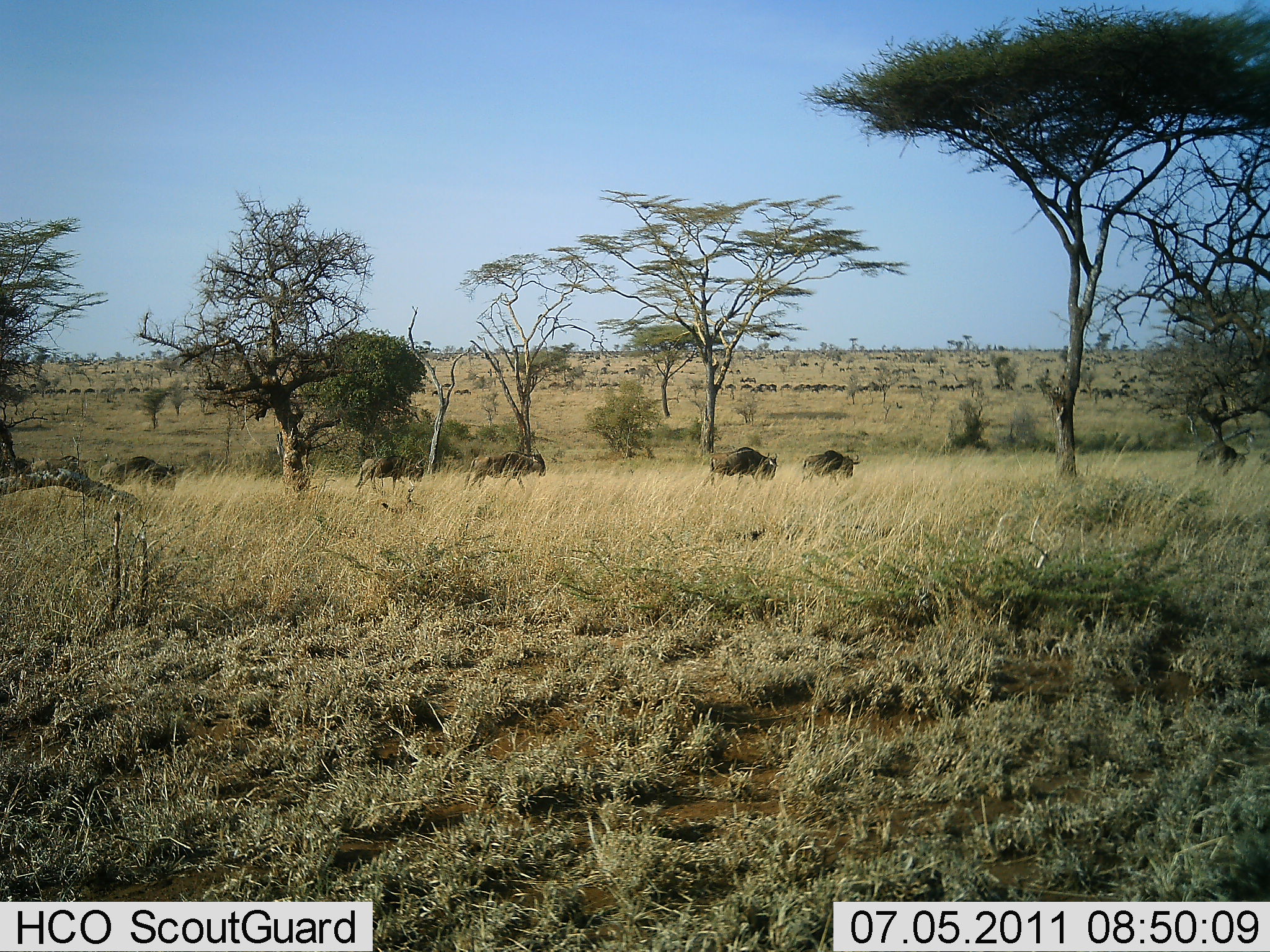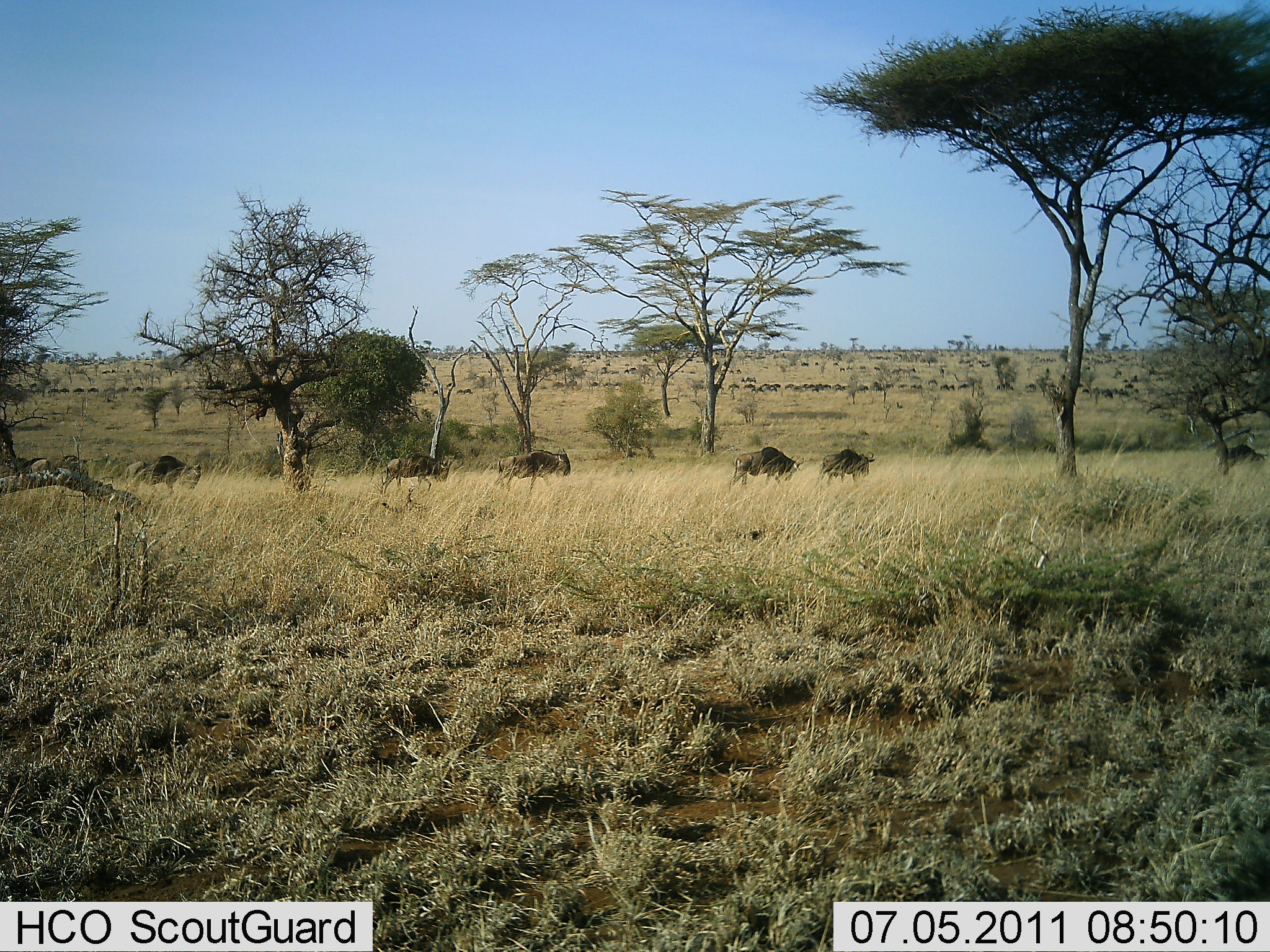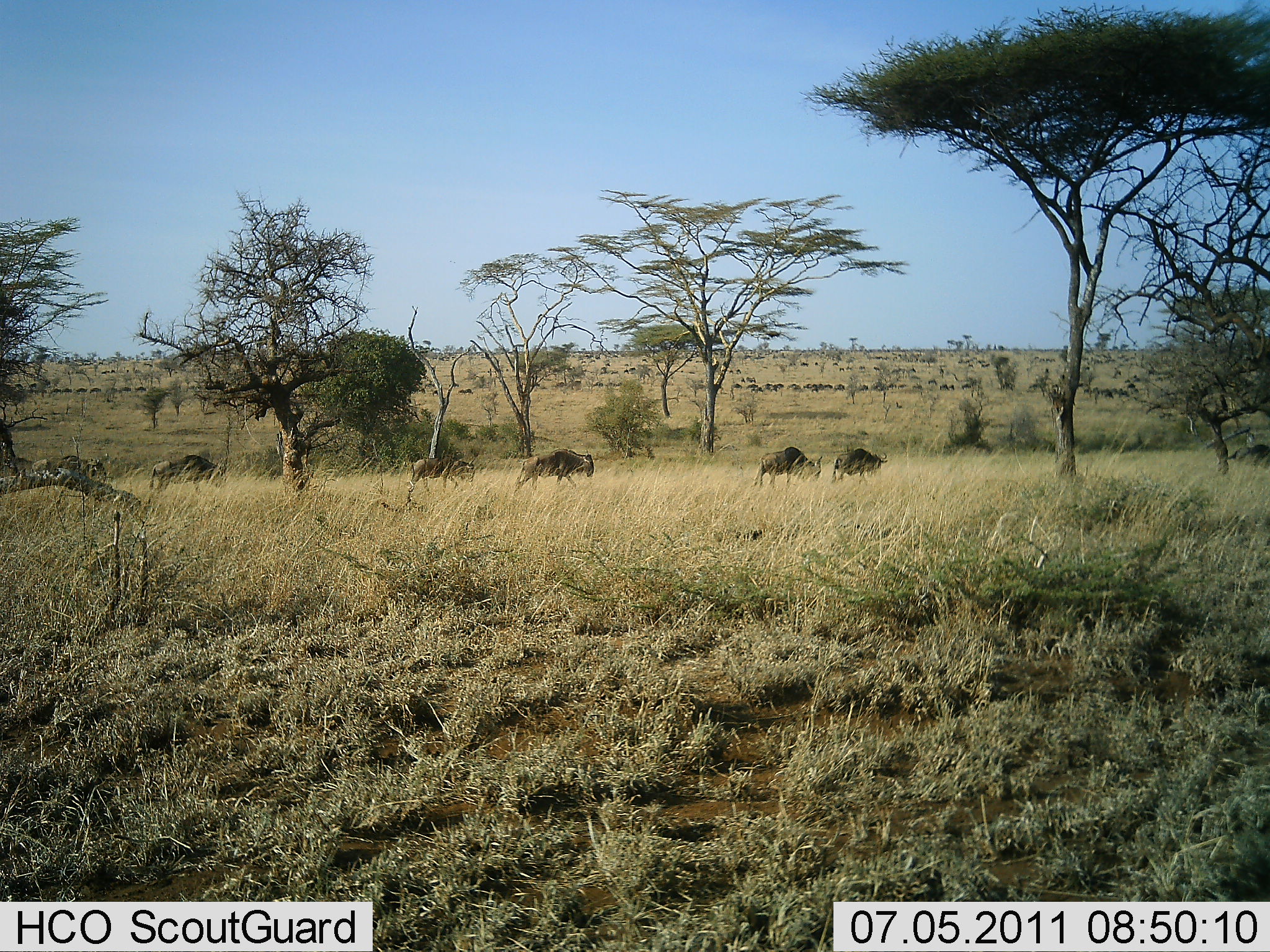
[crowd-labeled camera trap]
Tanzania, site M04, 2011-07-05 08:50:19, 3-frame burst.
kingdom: Animalia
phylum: Chordata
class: Mammalia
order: Artiodactyla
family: Bovidae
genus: Connochaetes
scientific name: Connochaetes taurinus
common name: blue wildebeest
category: wildebeest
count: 51+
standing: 0%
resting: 0%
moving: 100%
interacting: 0%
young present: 0%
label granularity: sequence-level